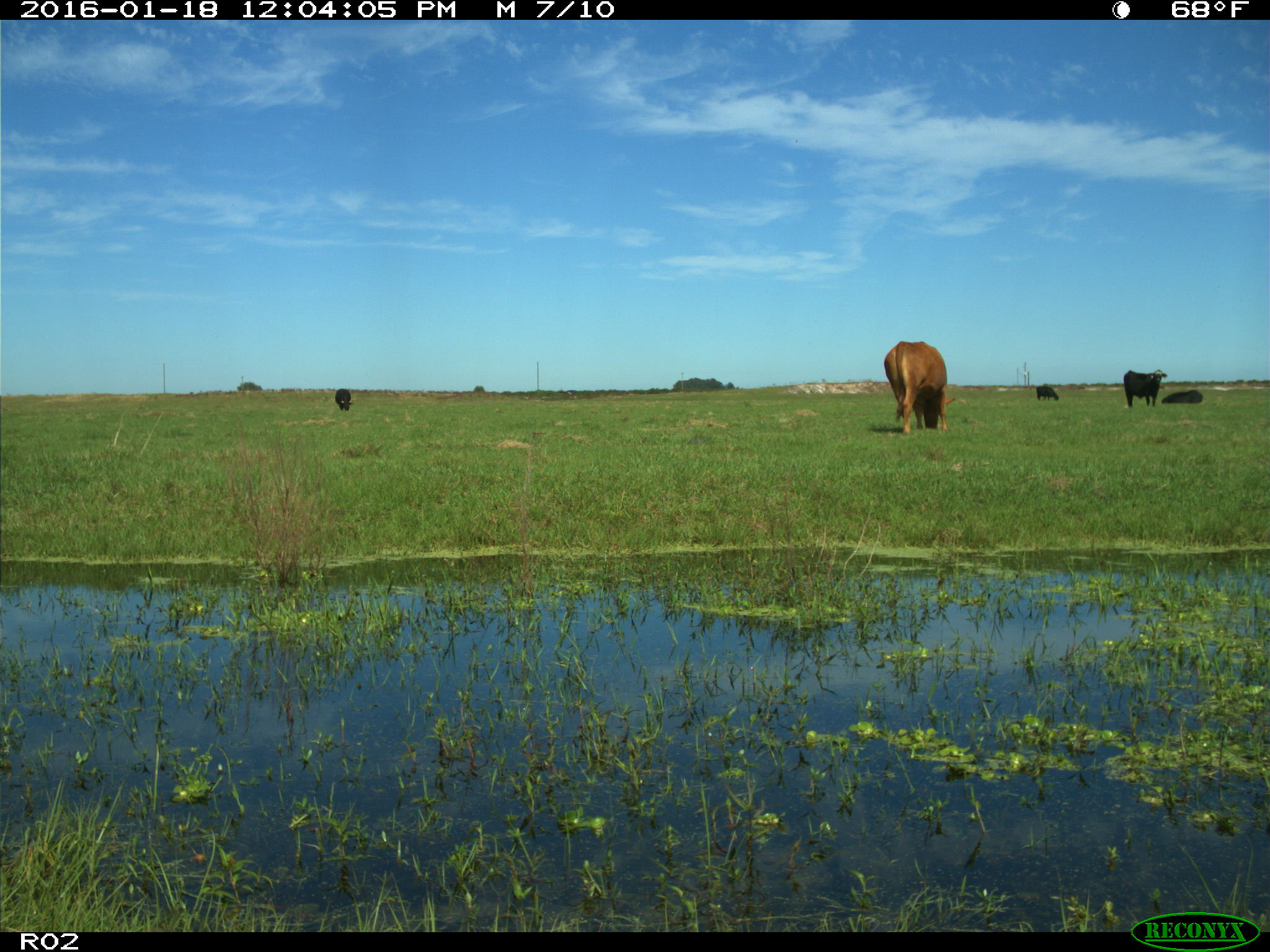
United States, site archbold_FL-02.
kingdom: Animalia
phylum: Chordata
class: Mammalia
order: Artiodactyla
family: Bovidae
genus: Bos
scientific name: Bos taurus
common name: domestic cow